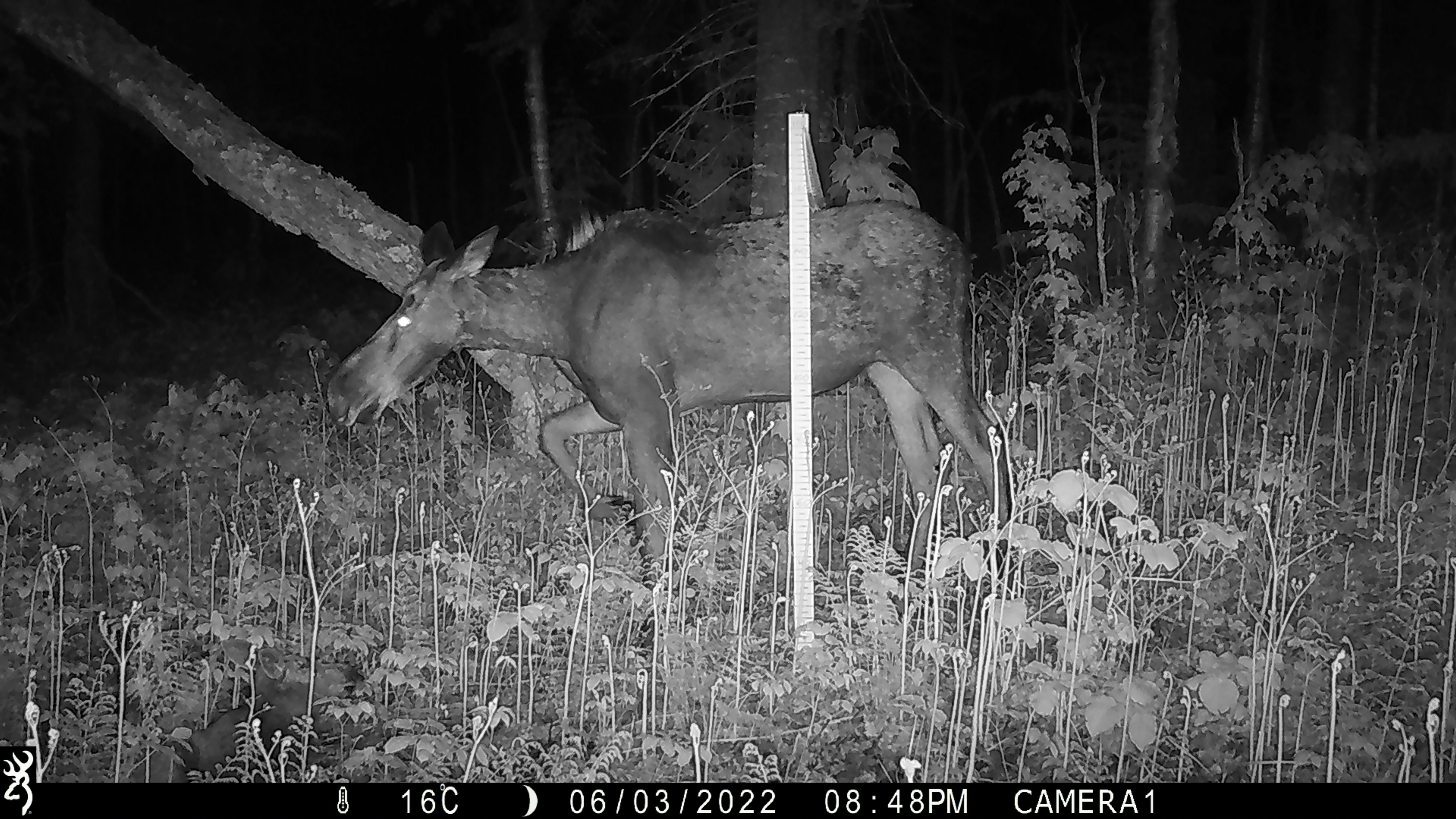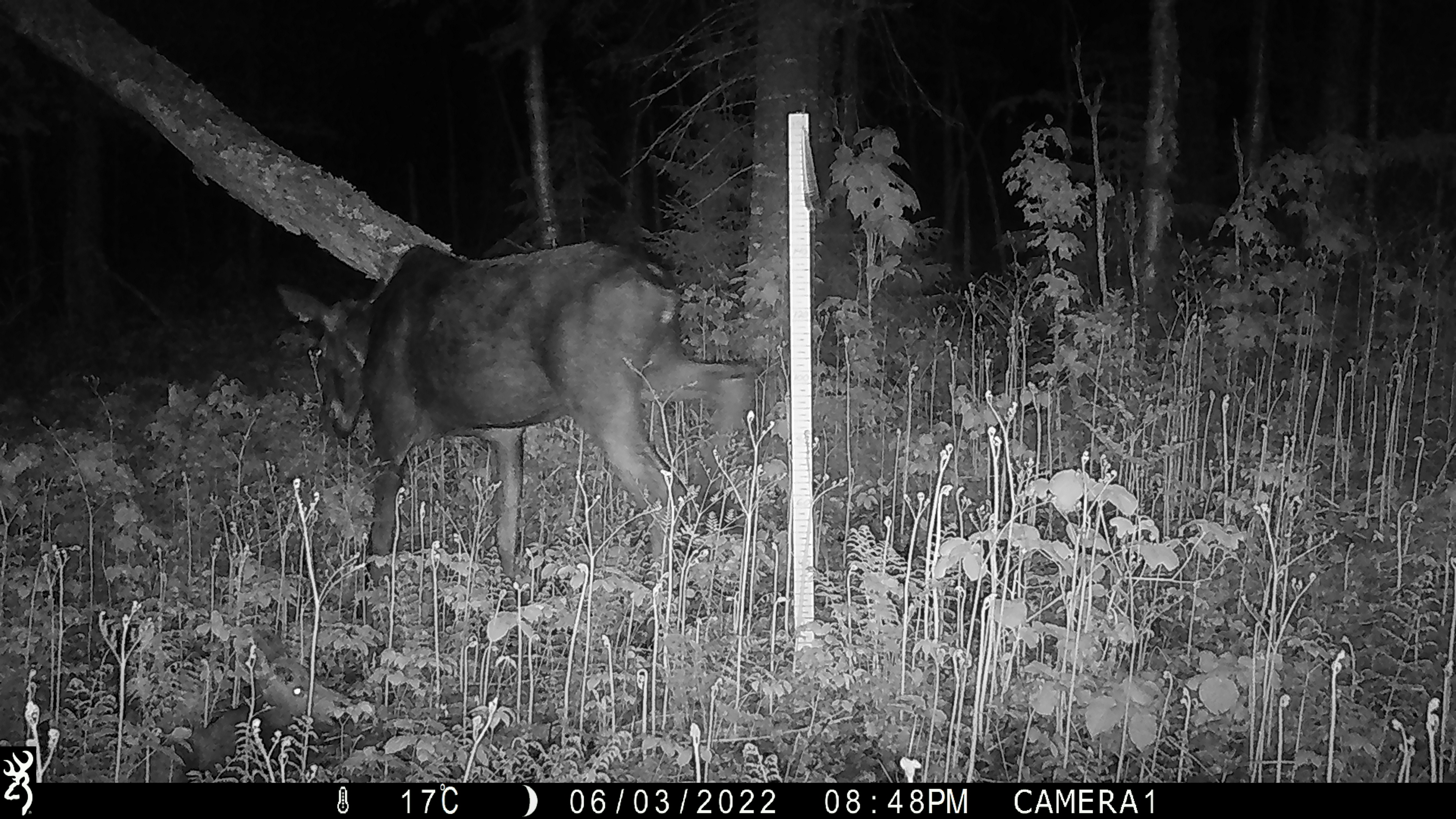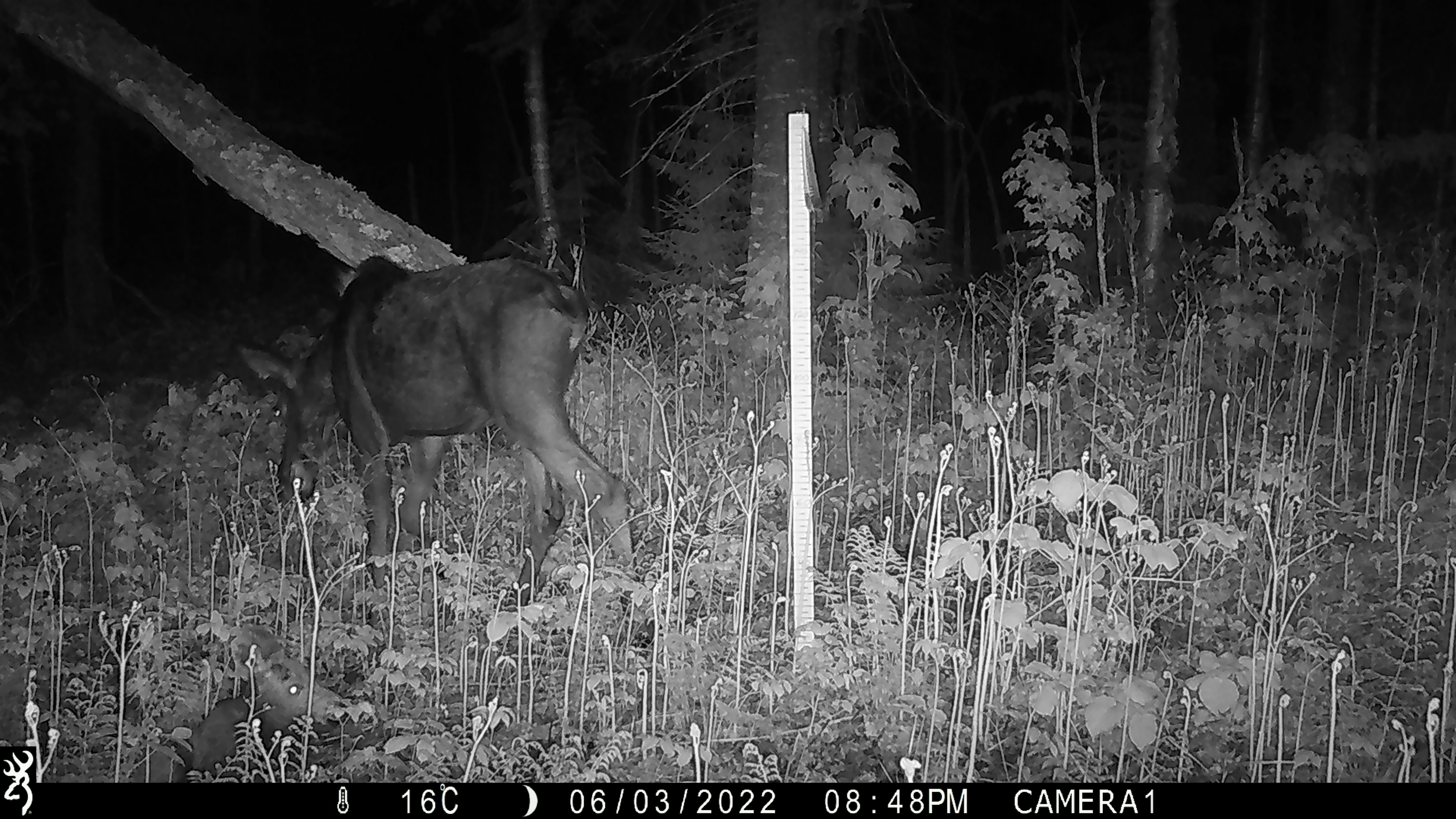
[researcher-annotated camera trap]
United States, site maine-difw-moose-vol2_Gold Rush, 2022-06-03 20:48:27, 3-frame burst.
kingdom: Animalia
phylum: Chordata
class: Mammalia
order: Artiodactyla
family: Cervidae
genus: Alces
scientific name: Alces alces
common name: moose